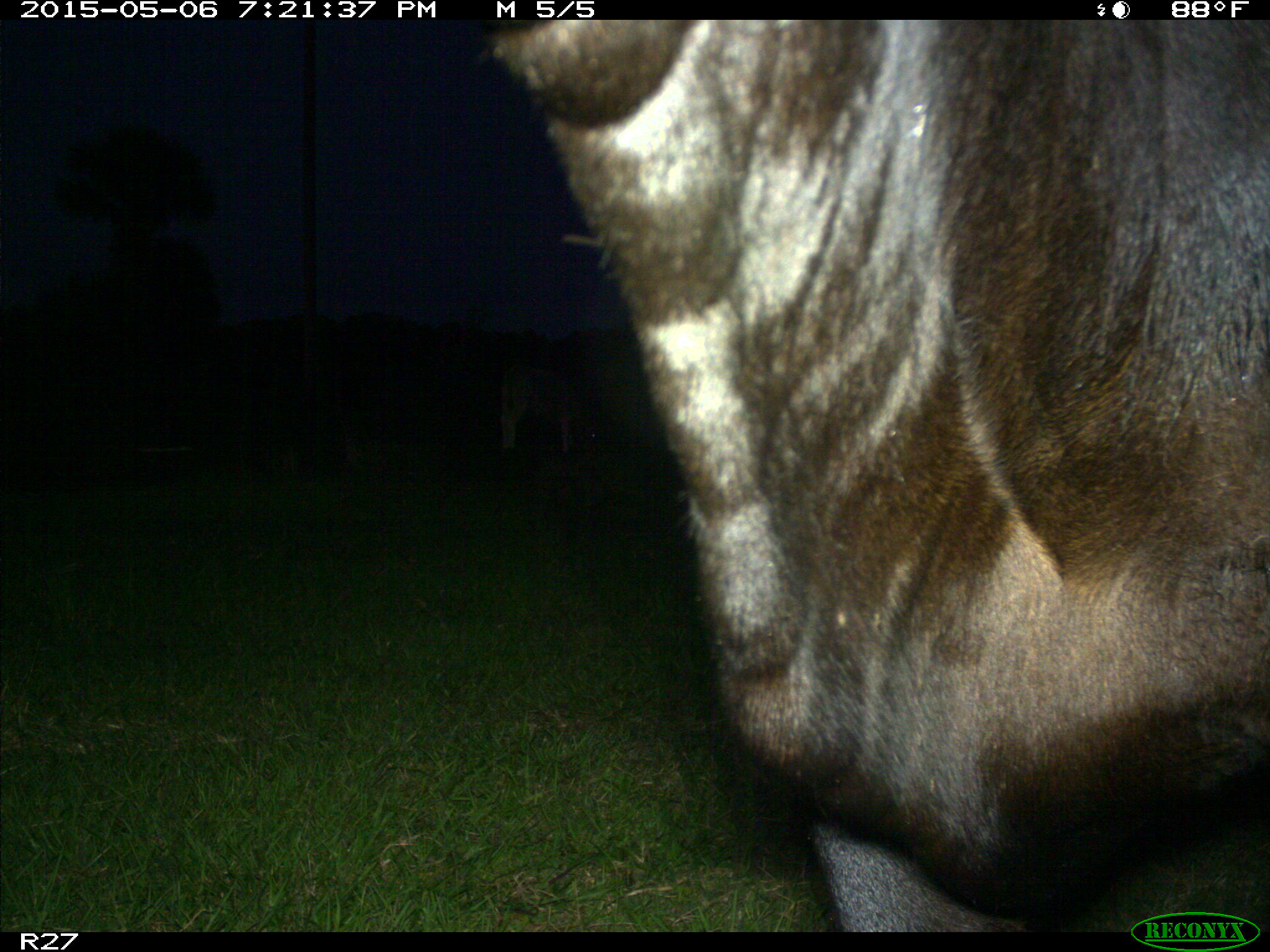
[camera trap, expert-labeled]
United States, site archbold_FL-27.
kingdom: Animalia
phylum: Chordata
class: Mammalia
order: Artiodactyla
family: Bovidae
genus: Bos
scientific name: Bos taurus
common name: domestic cow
Bos taurus (domestic cow).